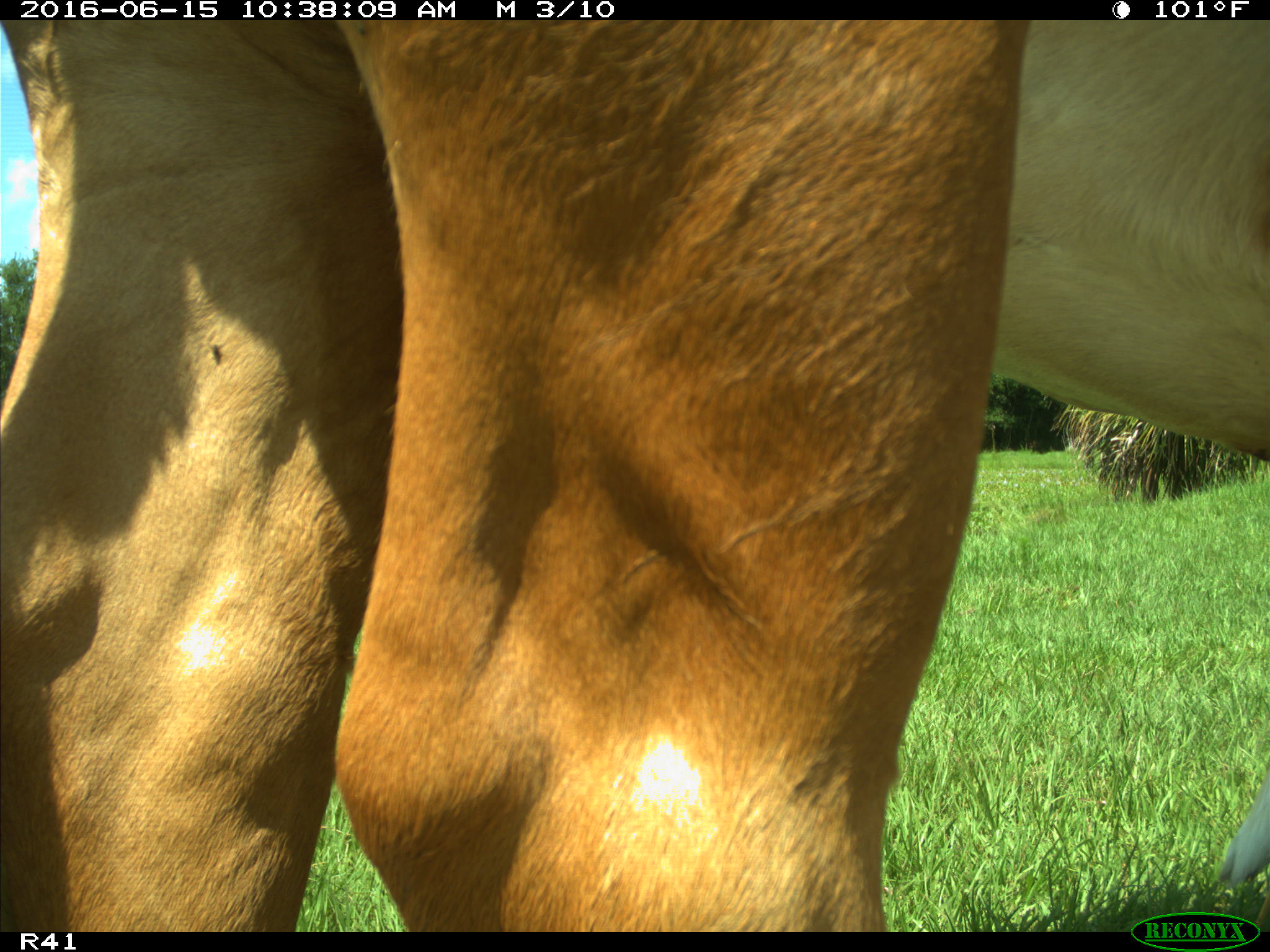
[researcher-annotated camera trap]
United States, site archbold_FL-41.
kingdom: Animalia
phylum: Chordata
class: Mammalia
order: Artiodactyla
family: Bovidae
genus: Bos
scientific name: Bos taurus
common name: domestic cow